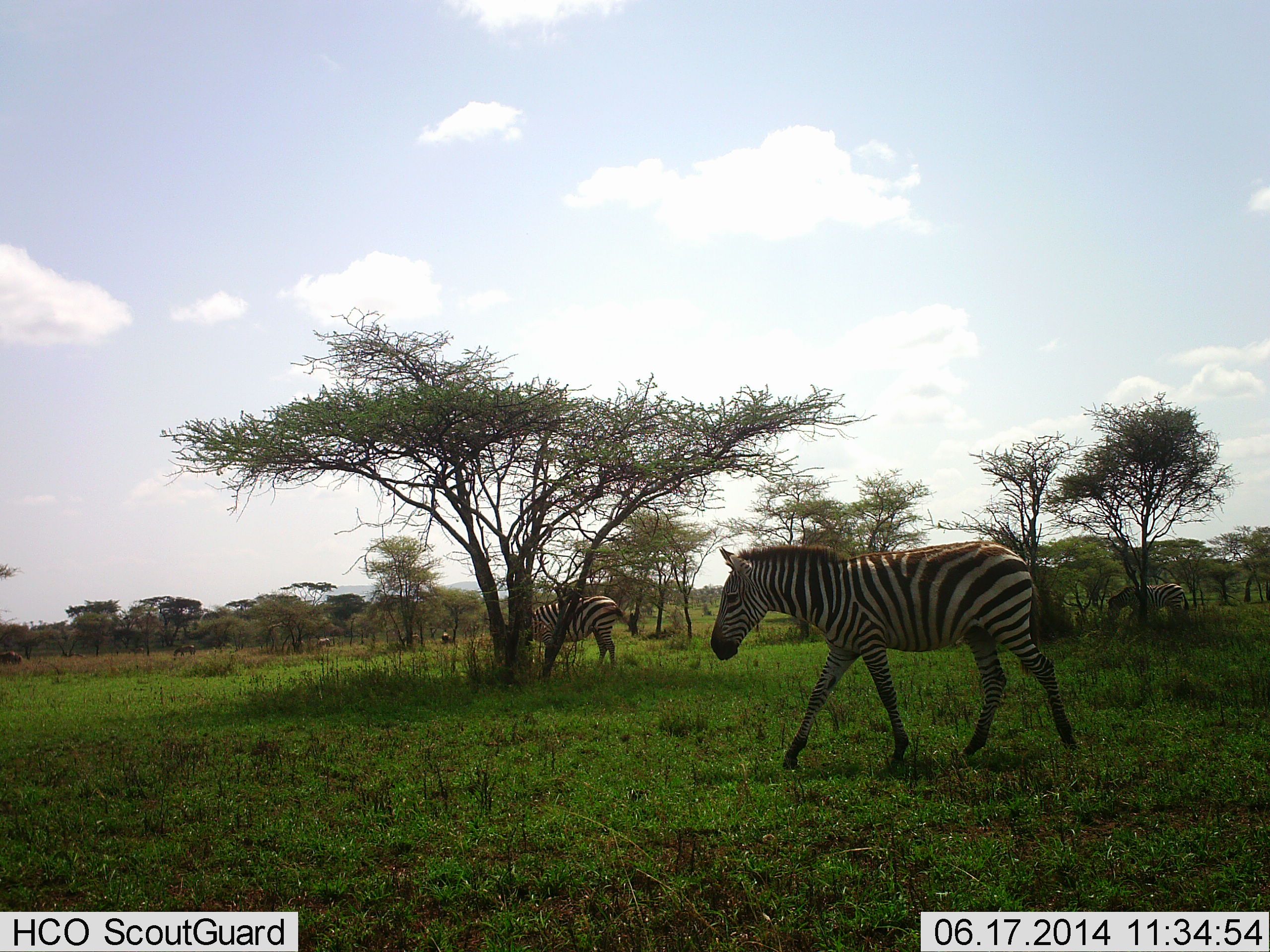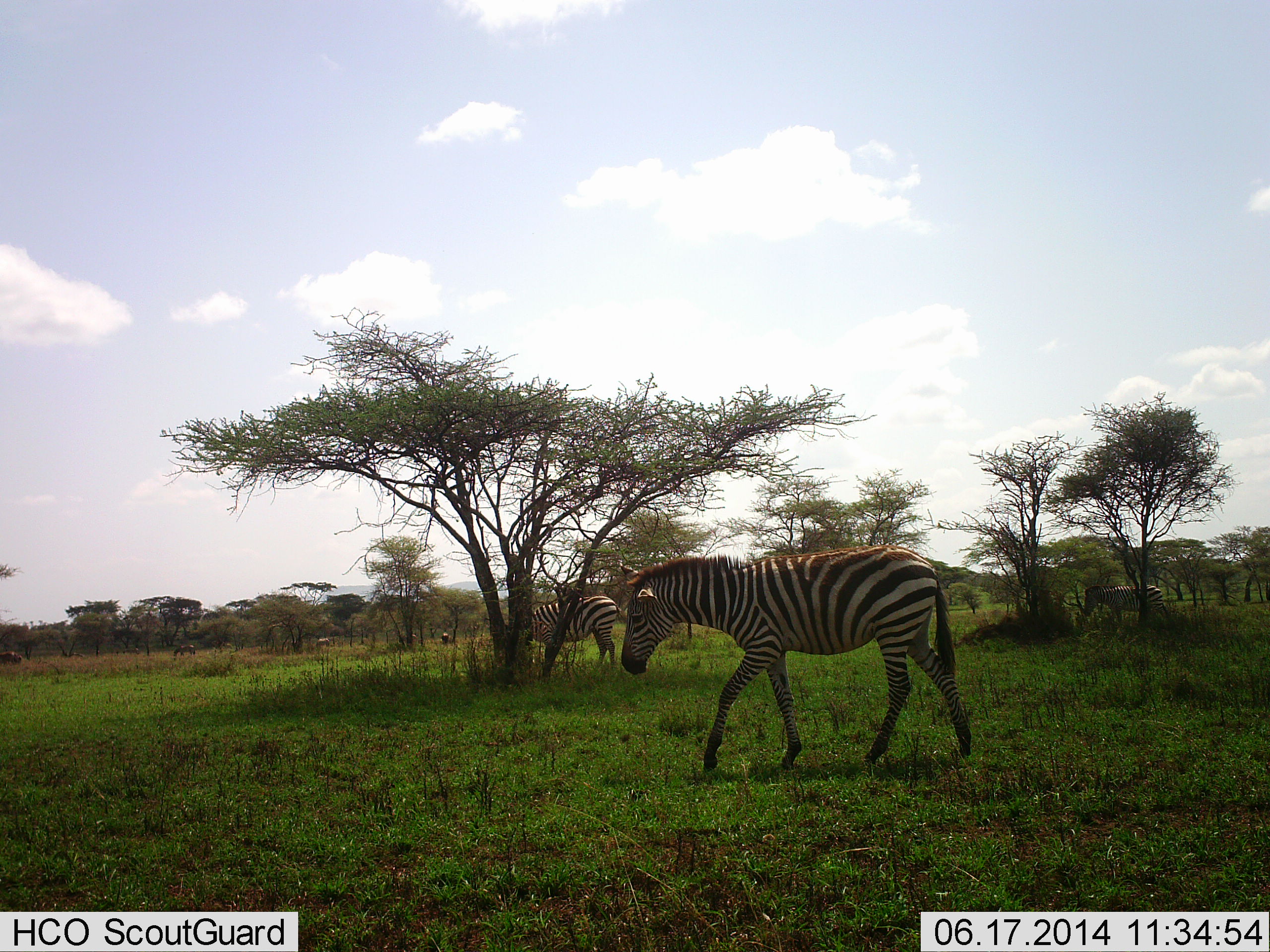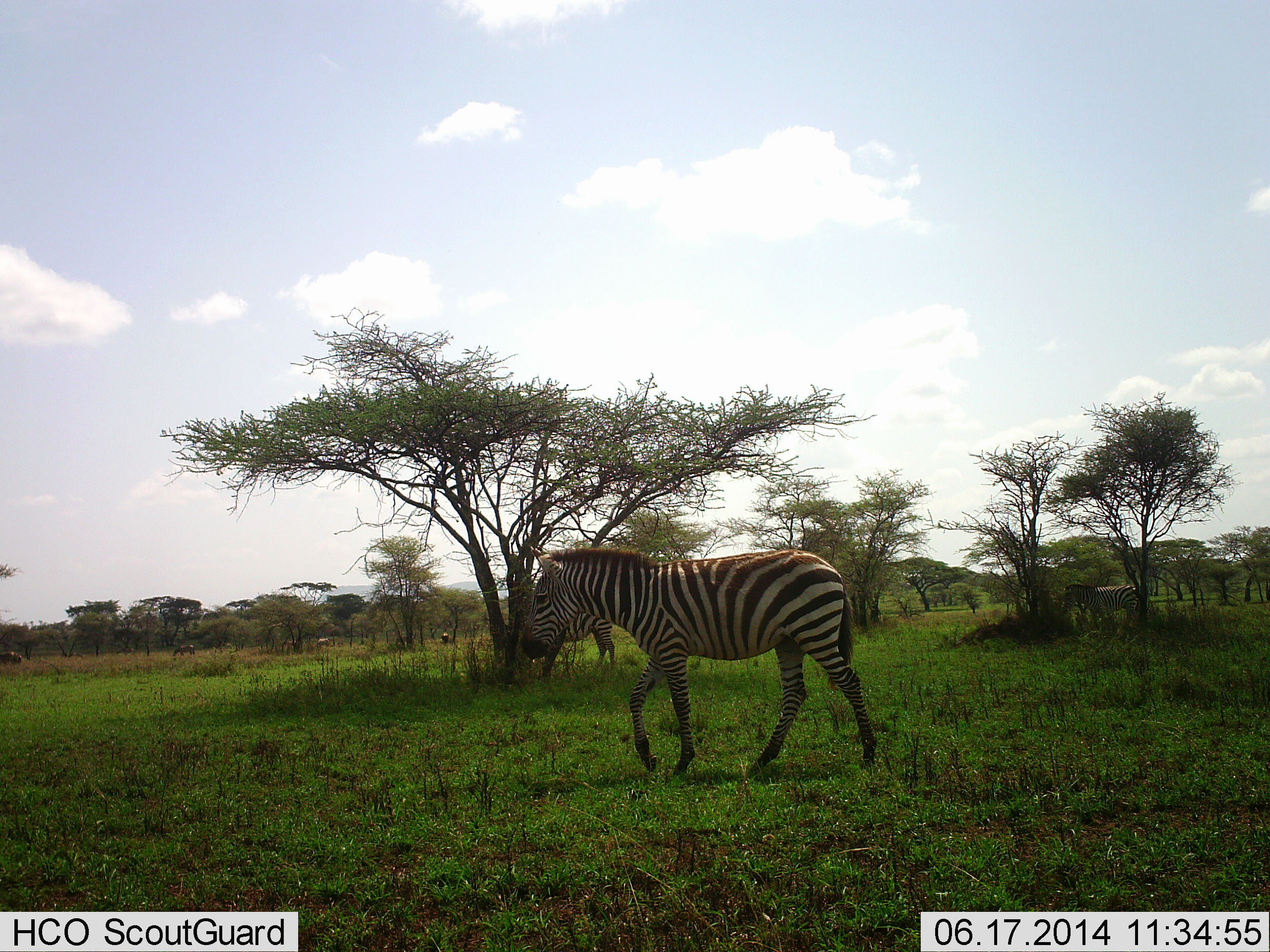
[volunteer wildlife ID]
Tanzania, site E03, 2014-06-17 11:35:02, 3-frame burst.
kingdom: Animalia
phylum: Chordata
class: Mammalia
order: Perissodactyla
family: Equidae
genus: Equus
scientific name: Equus quagga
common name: plains zebra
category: zebra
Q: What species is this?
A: Zebra (plains zebra) (Equus quagga).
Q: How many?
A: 3.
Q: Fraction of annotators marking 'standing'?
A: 64%.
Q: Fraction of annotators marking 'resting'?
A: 0%.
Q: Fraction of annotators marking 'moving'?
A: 100%.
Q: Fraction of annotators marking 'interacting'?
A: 0%.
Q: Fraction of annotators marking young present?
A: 0%.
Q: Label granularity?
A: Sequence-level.